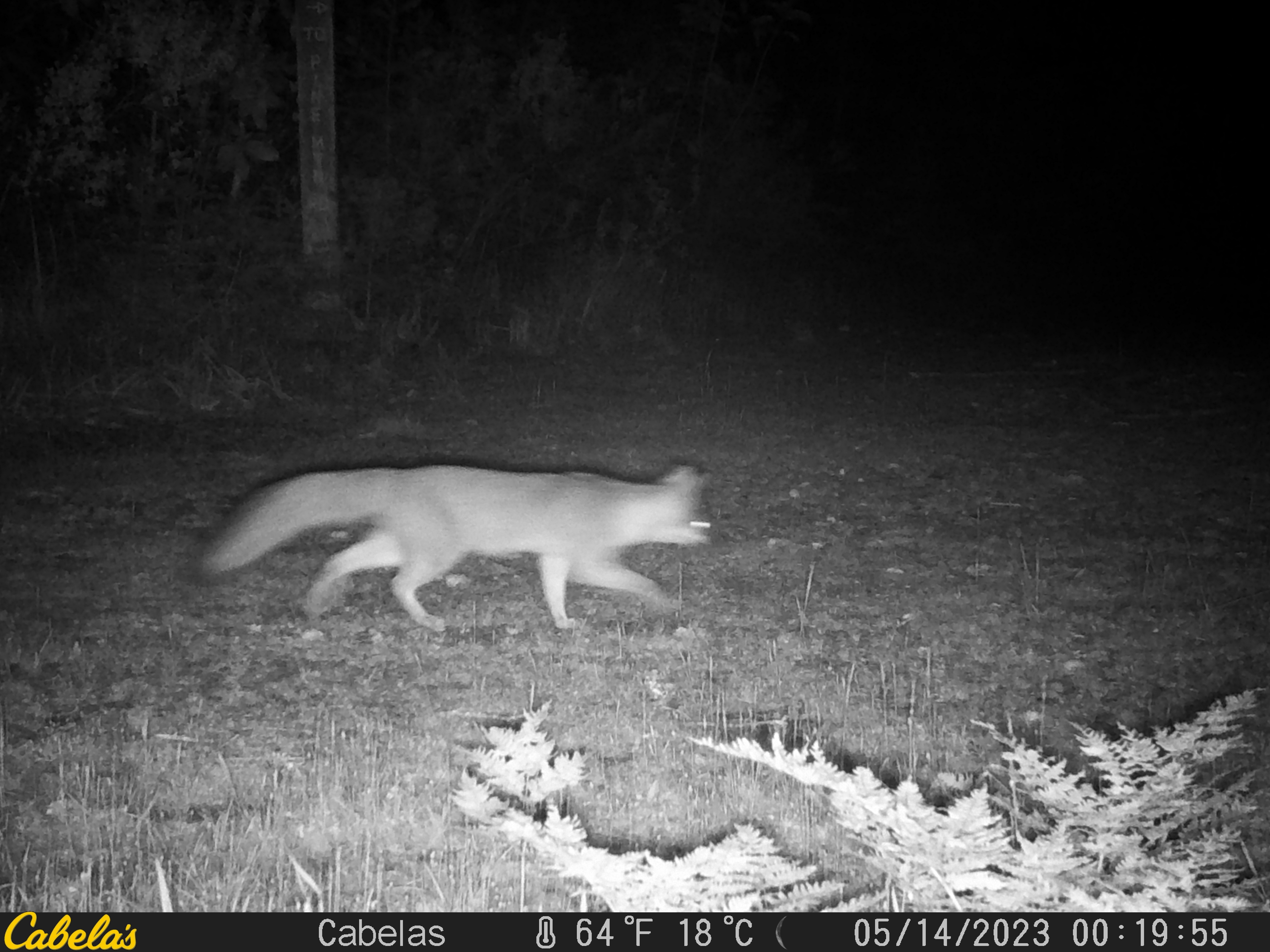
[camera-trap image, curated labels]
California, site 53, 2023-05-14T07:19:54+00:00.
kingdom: Animalia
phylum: Chordata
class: Mammalia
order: Carnivora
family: Canidae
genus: Urocyon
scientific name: Urocyon cinereoargenteus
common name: gray fox